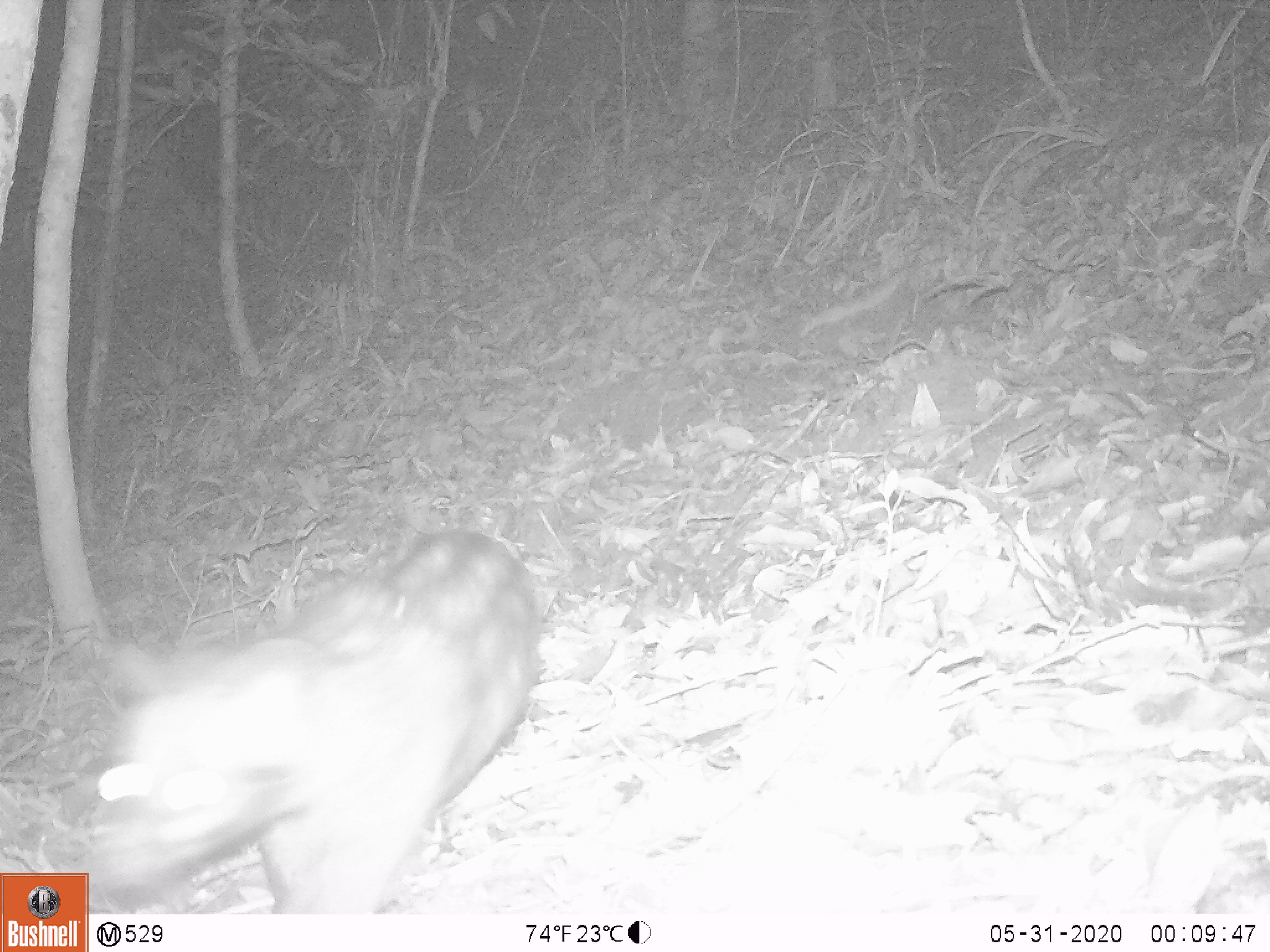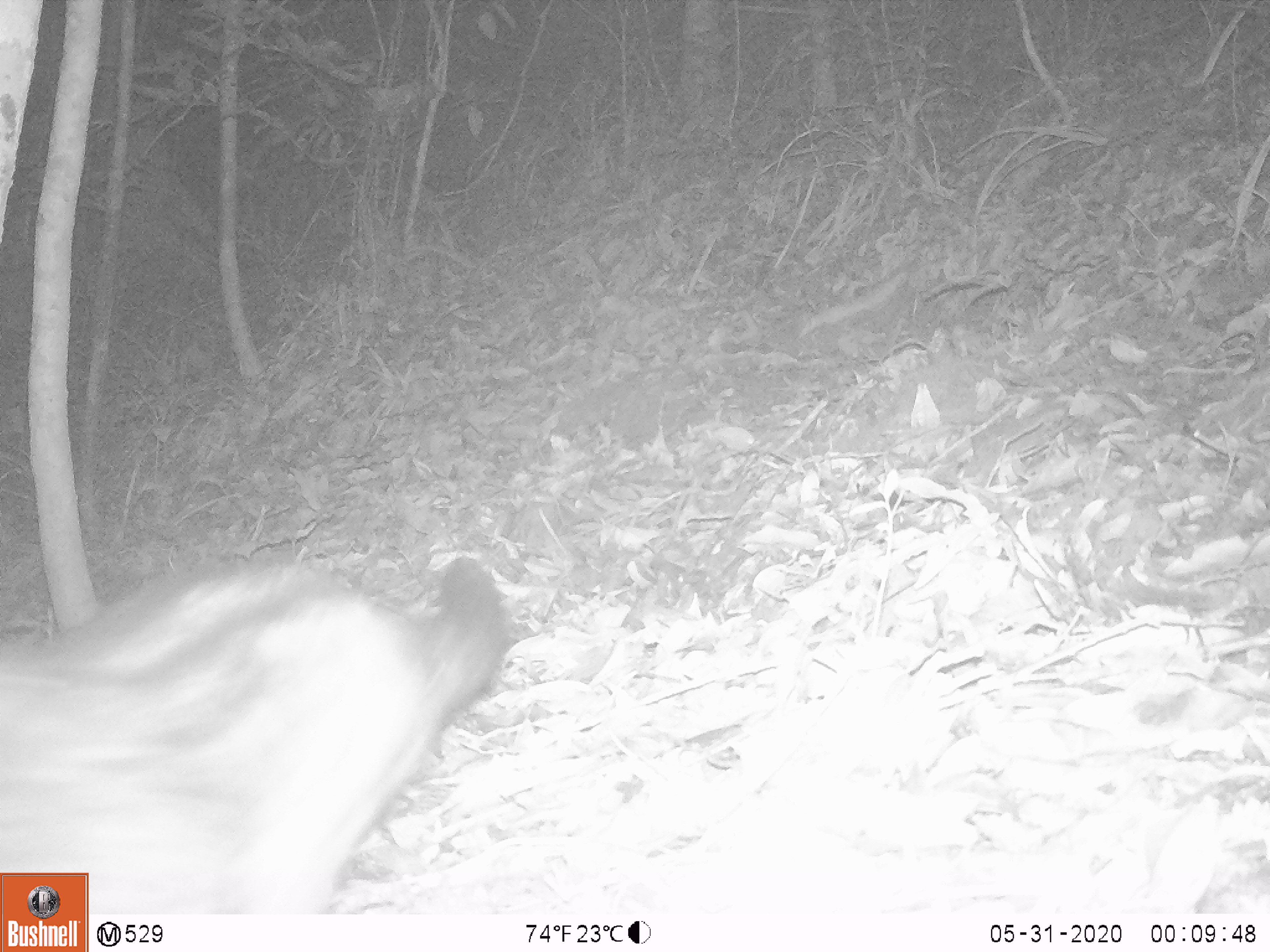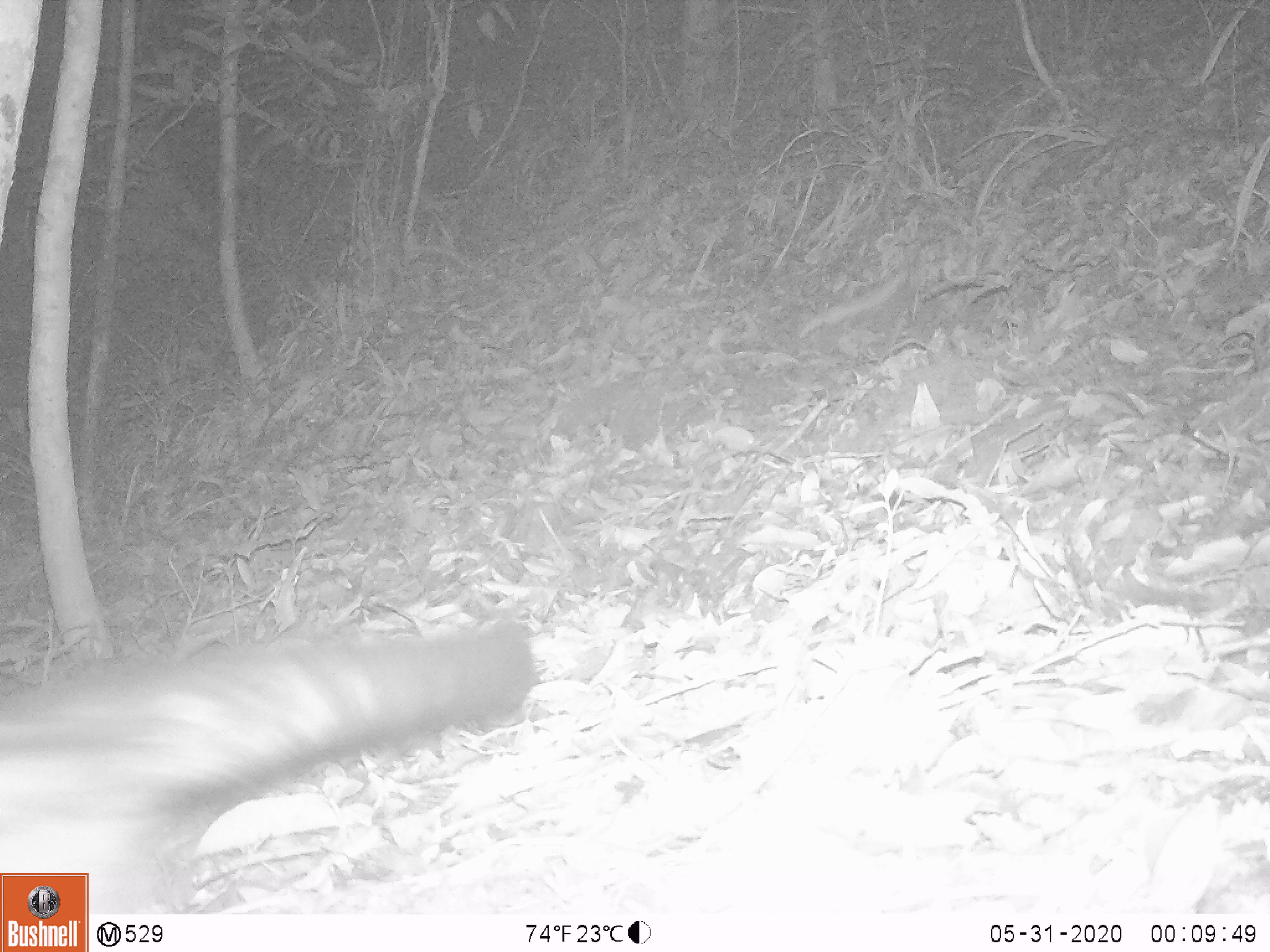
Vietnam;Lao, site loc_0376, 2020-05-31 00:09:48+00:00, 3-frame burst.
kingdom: Animalia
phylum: Chordata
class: Mammalia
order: Carnivora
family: Viverridae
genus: Paradoxurus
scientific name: Paradoxurus hermaphroditus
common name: common palm civet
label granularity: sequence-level